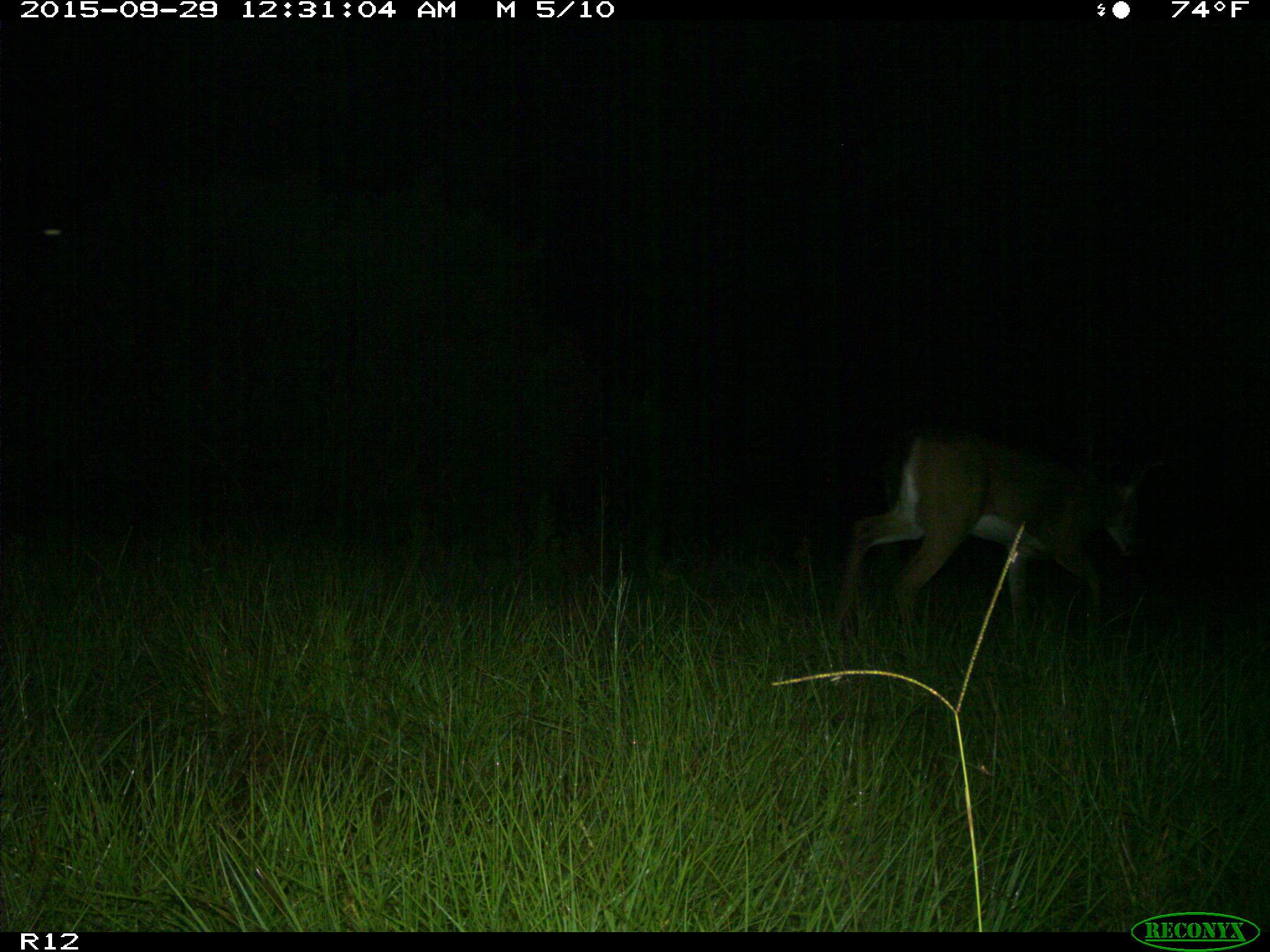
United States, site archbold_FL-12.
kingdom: Animalia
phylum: Chordata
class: Mammalia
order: Artiodactyla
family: Cervidae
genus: Odocoileus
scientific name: Odocoileus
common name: deer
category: unidentified deer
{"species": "unidentified deer (deer) (Odocoileus)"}